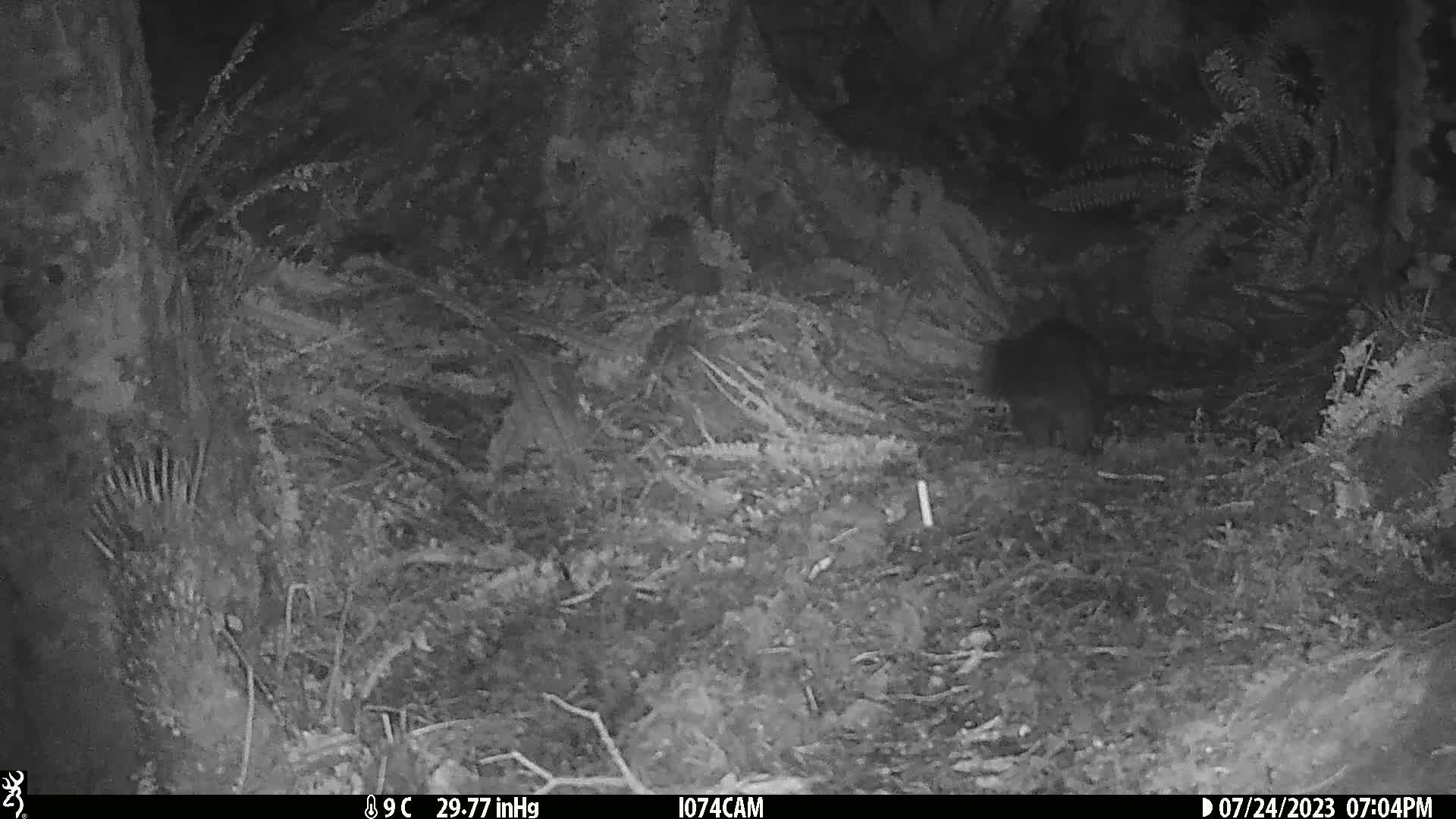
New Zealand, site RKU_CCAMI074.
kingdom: Animalia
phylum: Chordata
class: Mammalia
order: Diprotodontia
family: Phalangeridae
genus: Trichosurus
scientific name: Trichosurus vulpecula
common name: common brushtail possum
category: possum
Possum (common brushtail possum) (Trichosurus vulpecula).